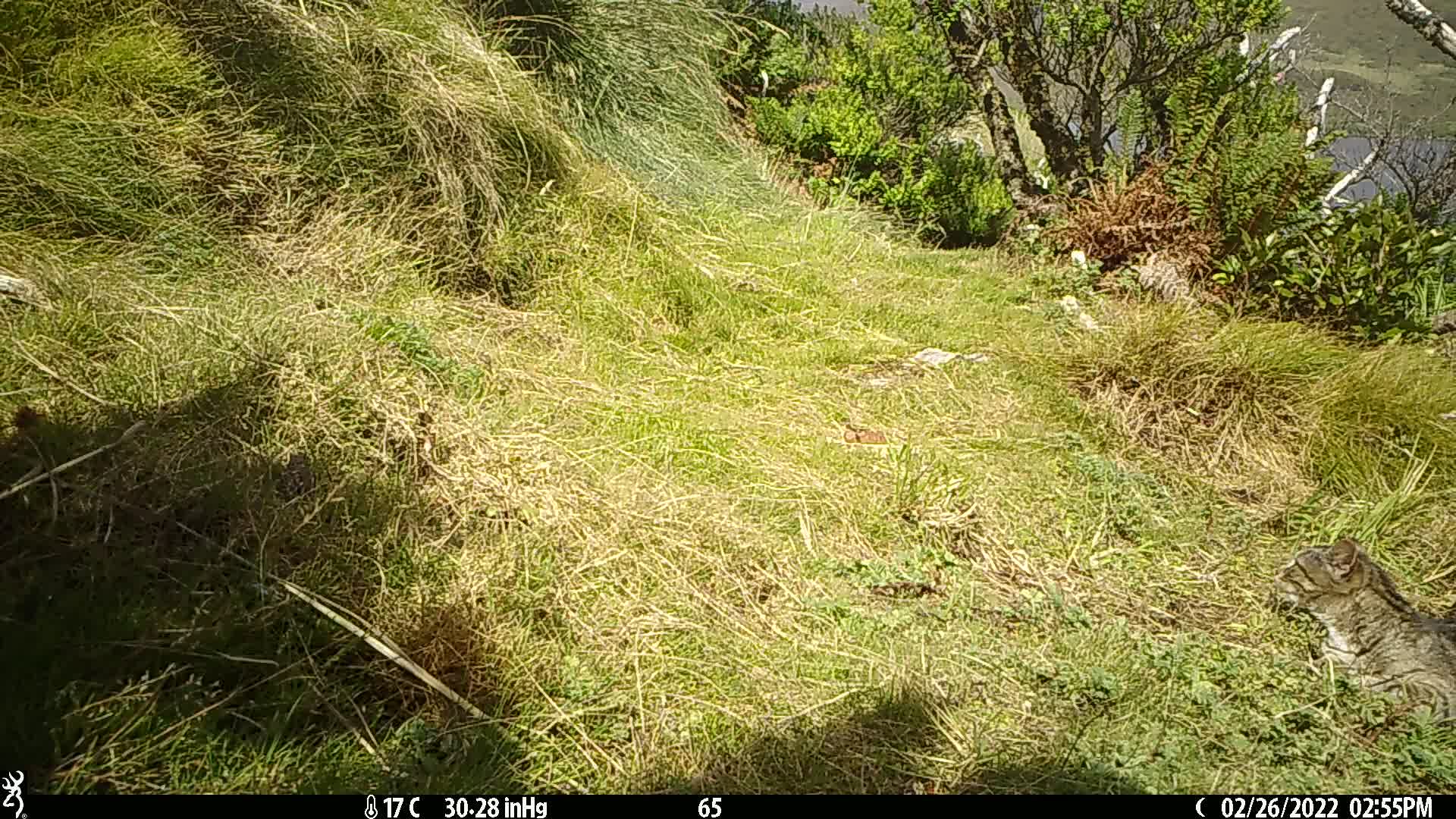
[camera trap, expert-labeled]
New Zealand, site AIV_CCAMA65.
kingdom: Animalia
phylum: Chordata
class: Mammalia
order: Carnivora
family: Felidae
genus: Felis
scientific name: Felis catus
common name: domestic cat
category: cat